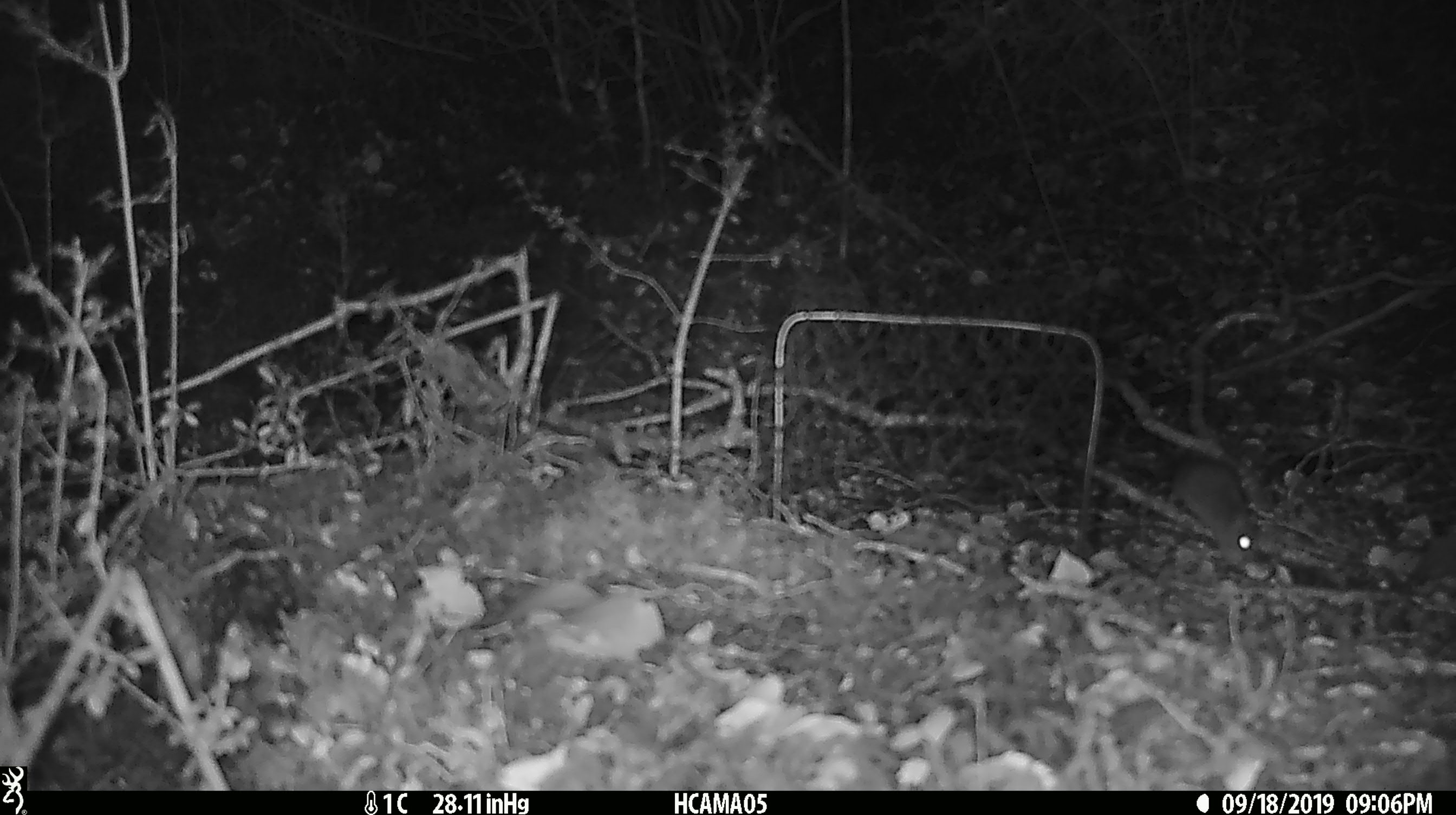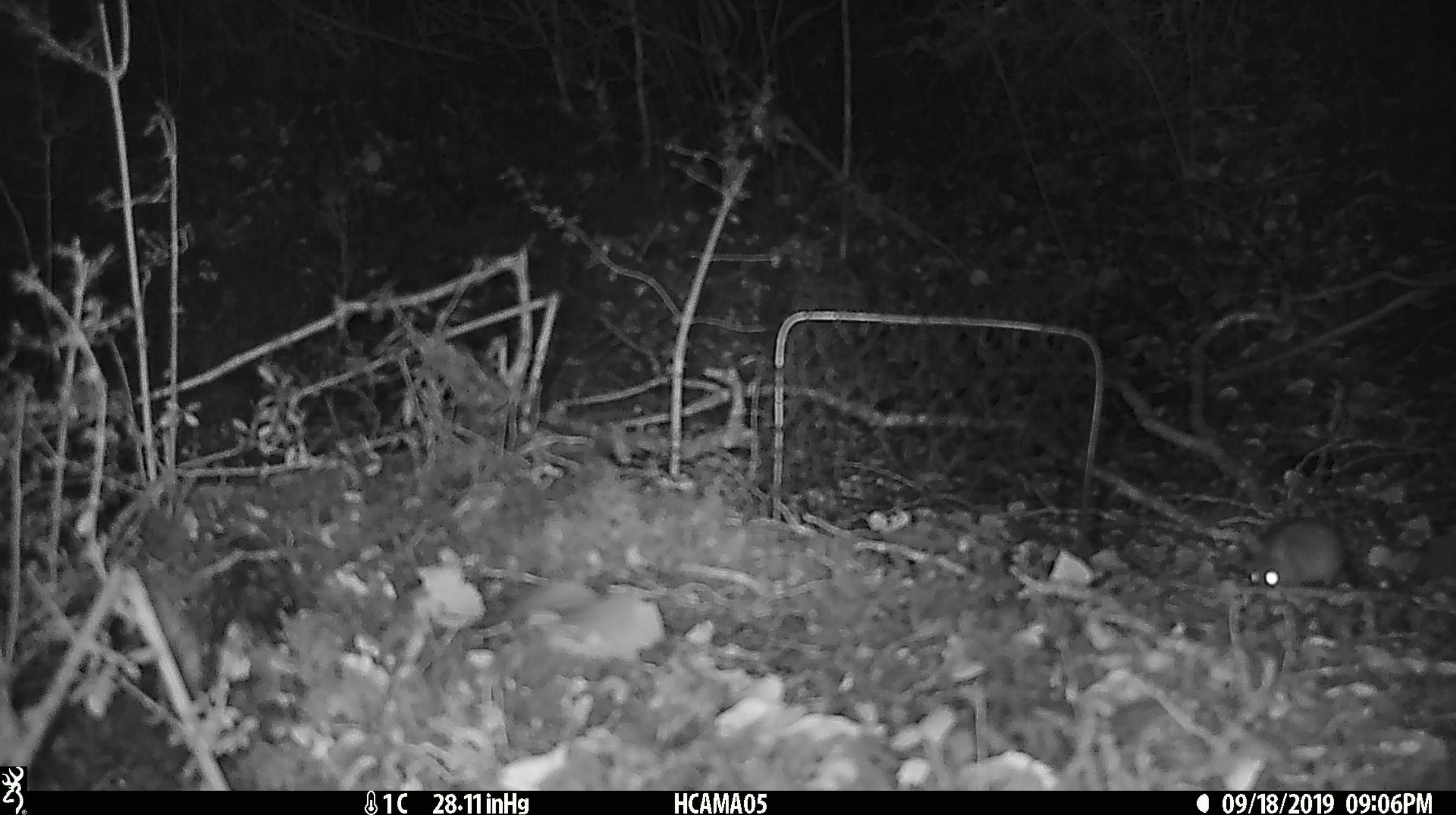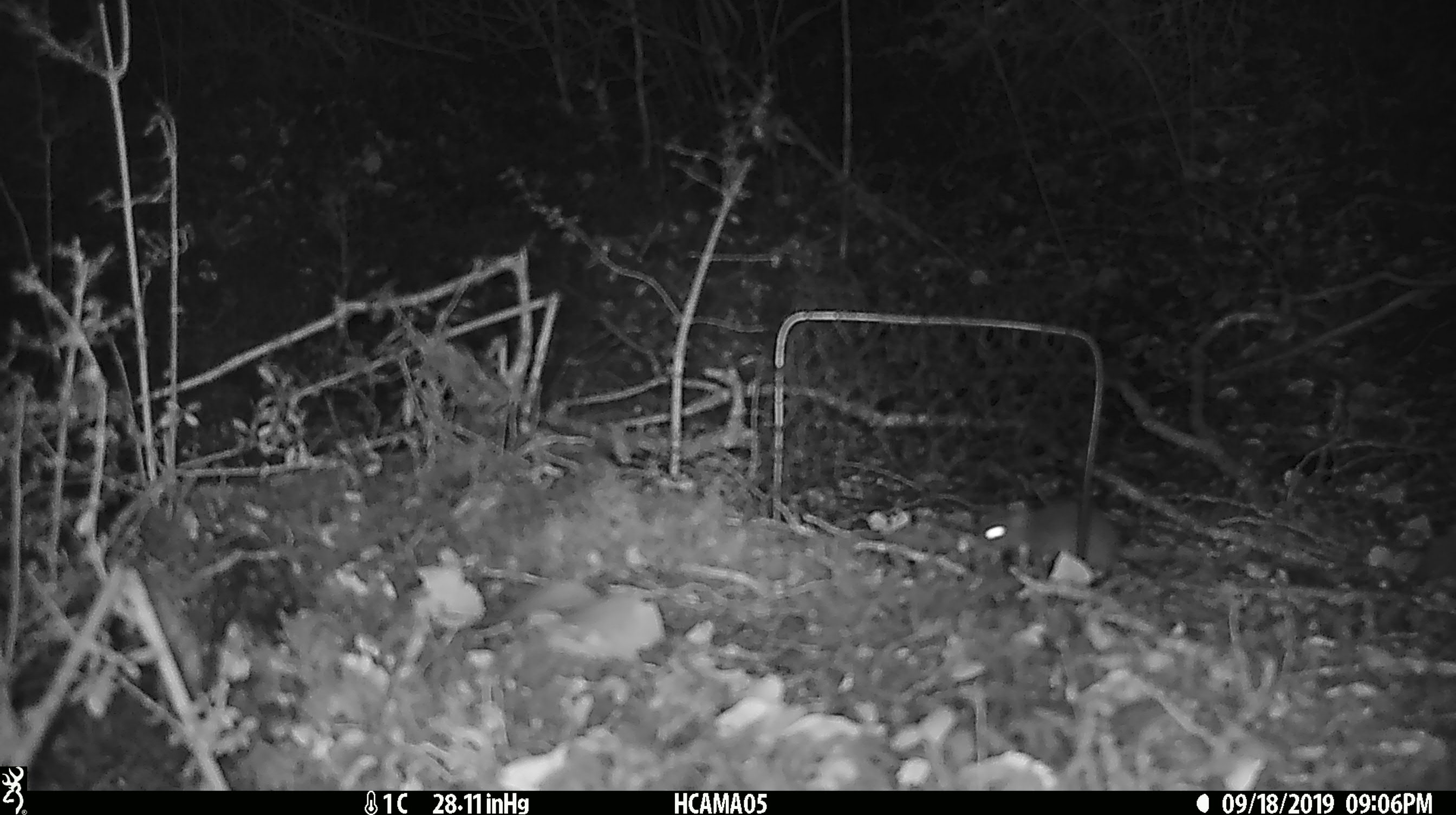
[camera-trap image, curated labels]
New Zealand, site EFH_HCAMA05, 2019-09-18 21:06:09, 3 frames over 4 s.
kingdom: Animalia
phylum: Chordata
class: Mammalia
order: Rodentia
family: Muridae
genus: Mus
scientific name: Mus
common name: mouse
Mouse (Mus).